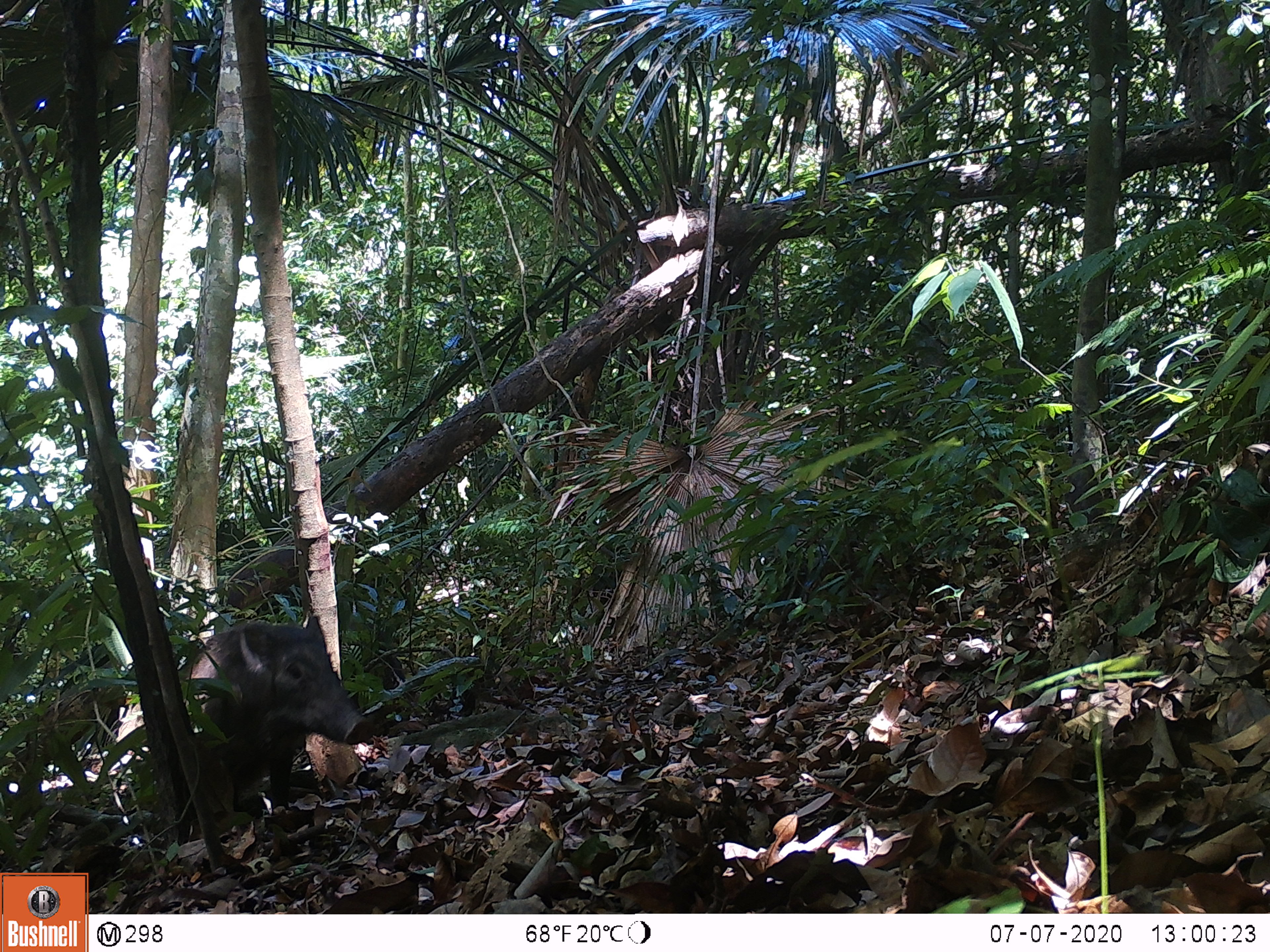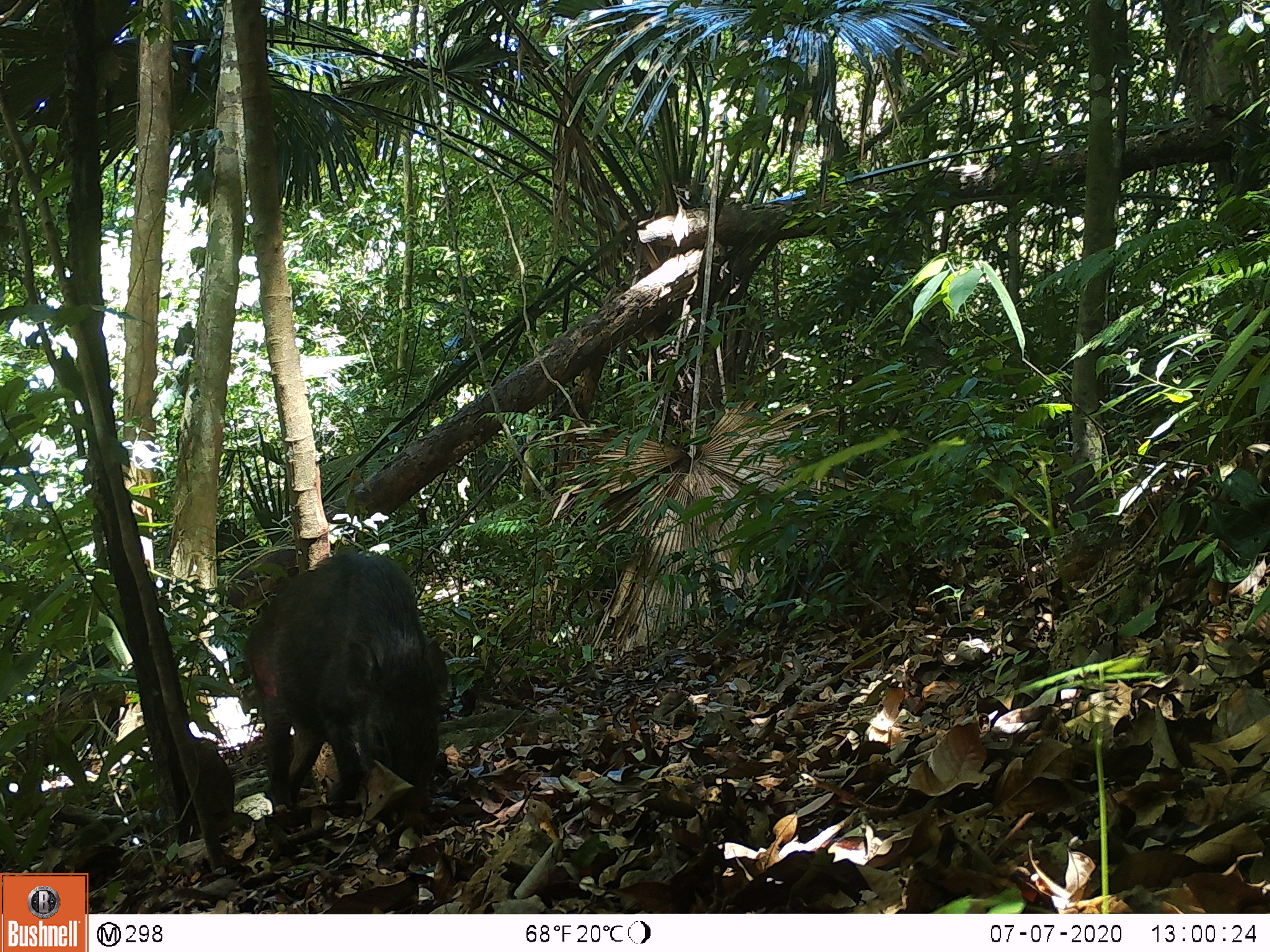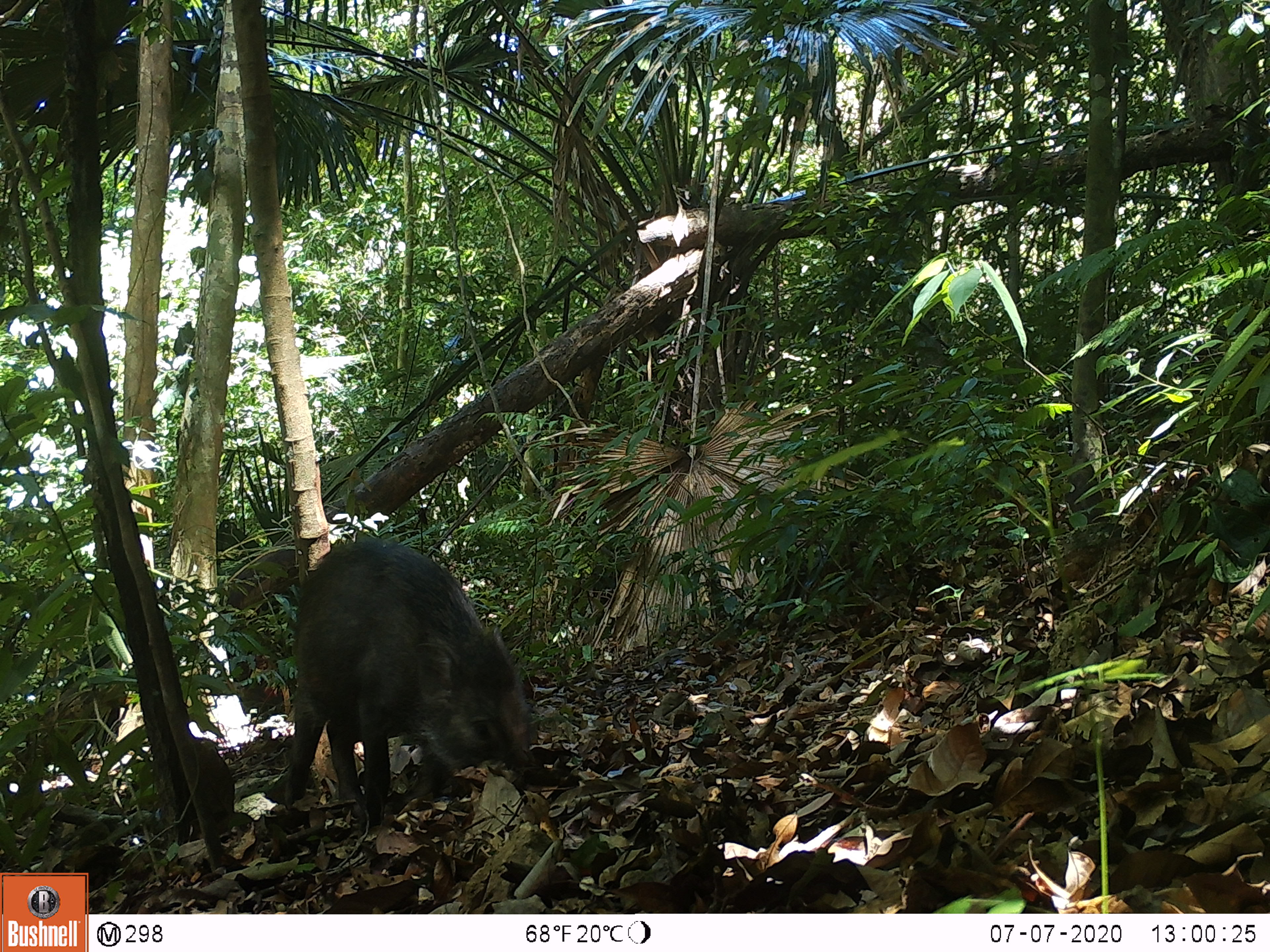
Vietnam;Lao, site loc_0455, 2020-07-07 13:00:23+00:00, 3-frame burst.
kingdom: Animalia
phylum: Chordata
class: Mammalia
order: Artiodactyla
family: Suidae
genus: Sus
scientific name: Sus scrofa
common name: eurasian wild pig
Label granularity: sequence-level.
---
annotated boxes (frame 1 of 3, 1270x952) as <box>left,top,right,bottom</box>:
eurasian wild pig: <box>140,613,372,846</box>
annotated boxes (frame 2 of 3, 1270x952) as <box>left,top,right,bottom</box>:
eurasian wild pig: <box>239,548,449,816</box>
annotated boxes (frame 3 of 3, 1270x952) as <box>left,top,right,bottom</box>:
eurasian wild pig: <box>274,537,536,835</box>